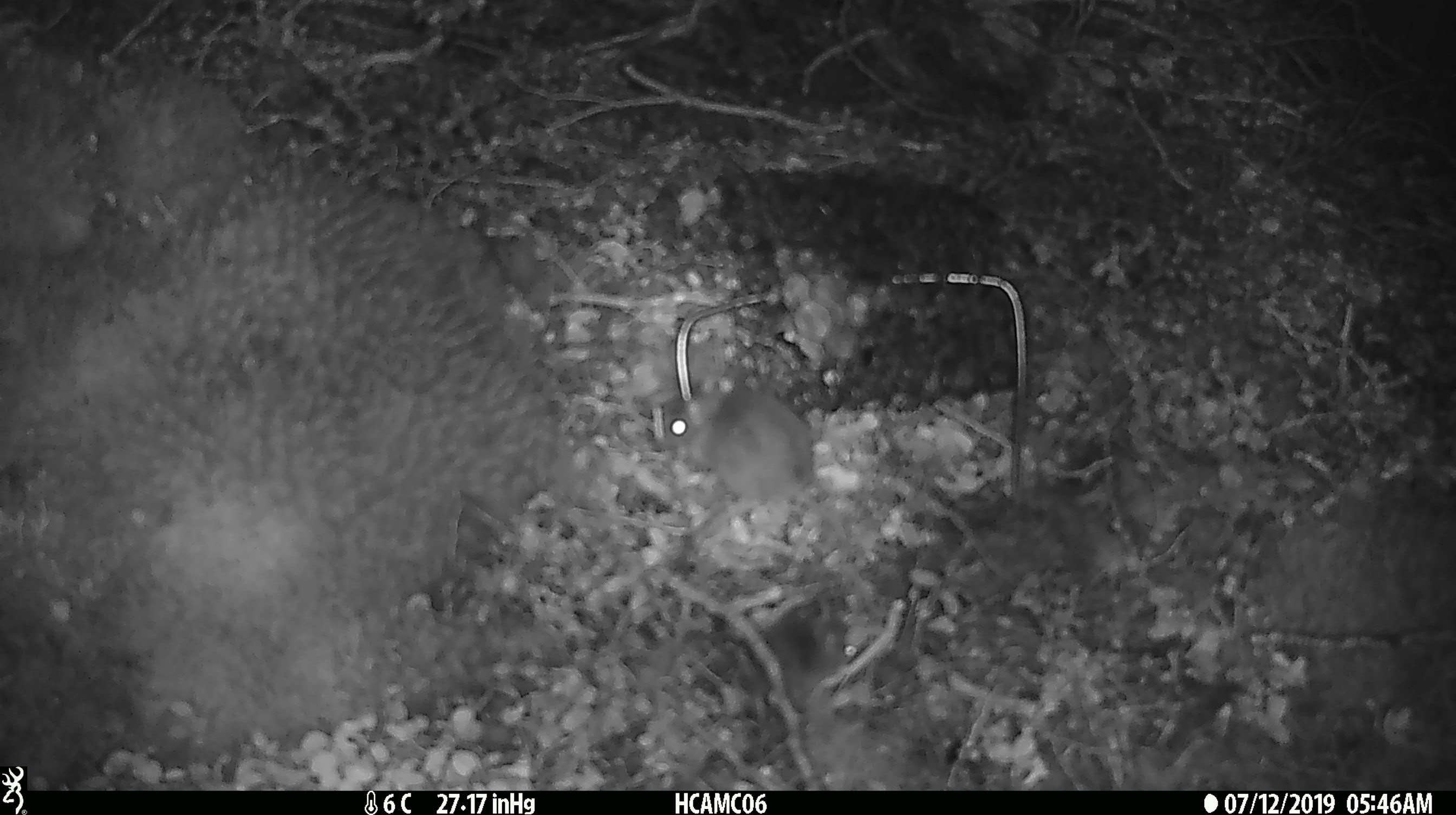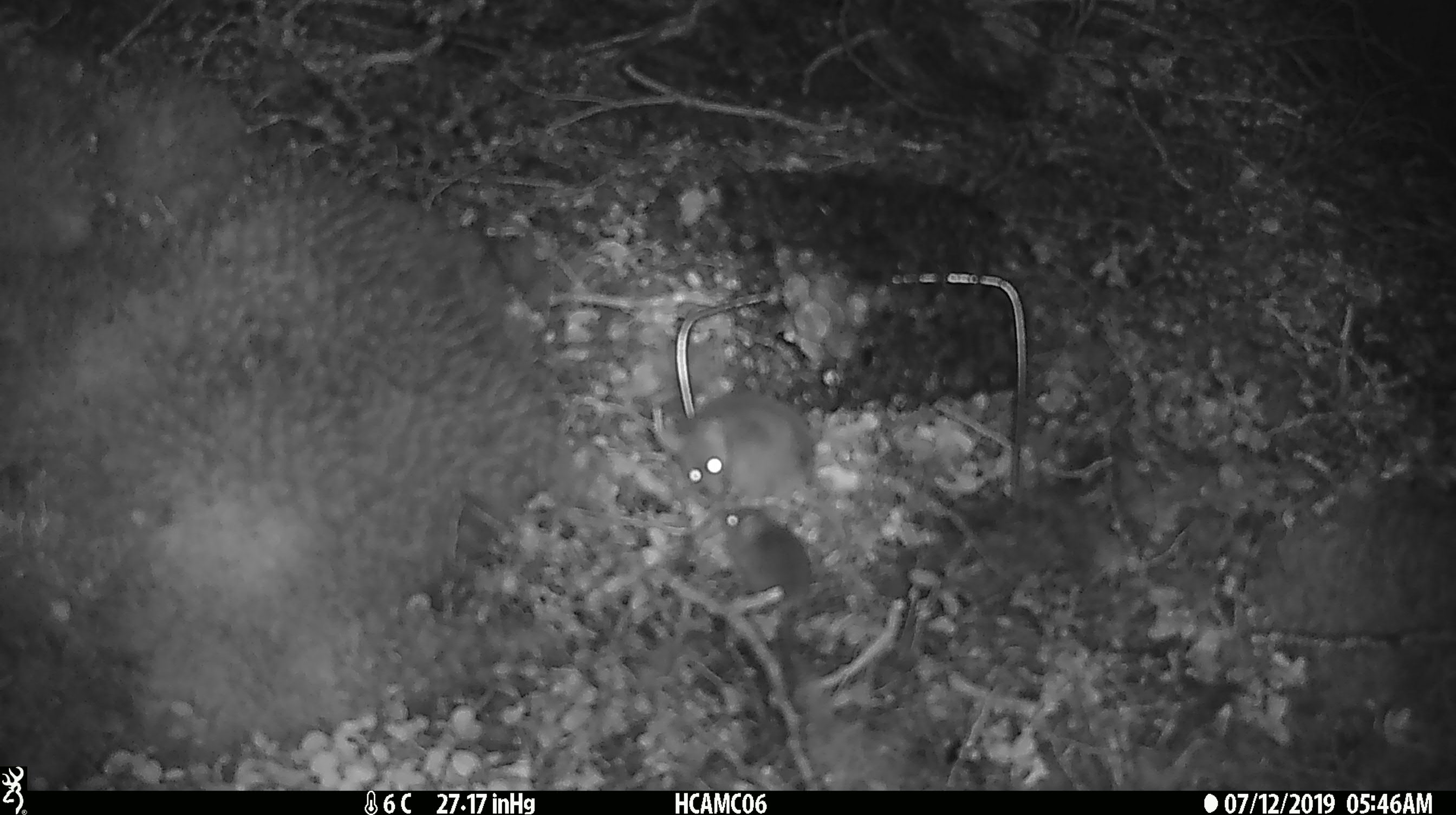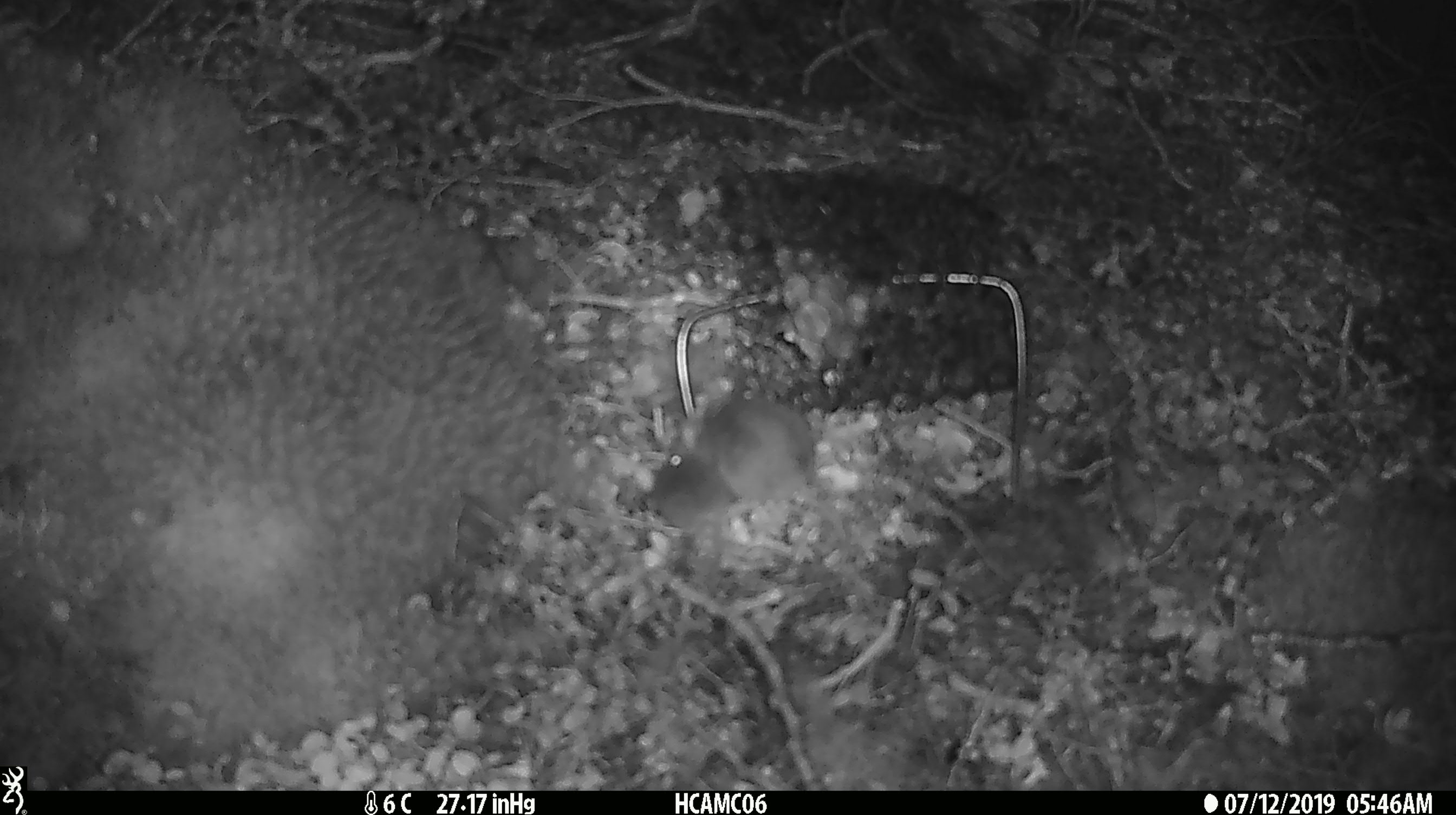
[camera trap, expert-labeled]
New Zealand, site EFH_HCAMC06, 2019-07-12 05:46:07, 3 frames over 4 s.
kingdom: Animalia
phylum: Chordata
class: Mammalia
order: Rodentia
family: Muridae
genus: Mus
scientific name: Mus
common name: mouse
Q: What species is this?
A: Mouse (Mus).